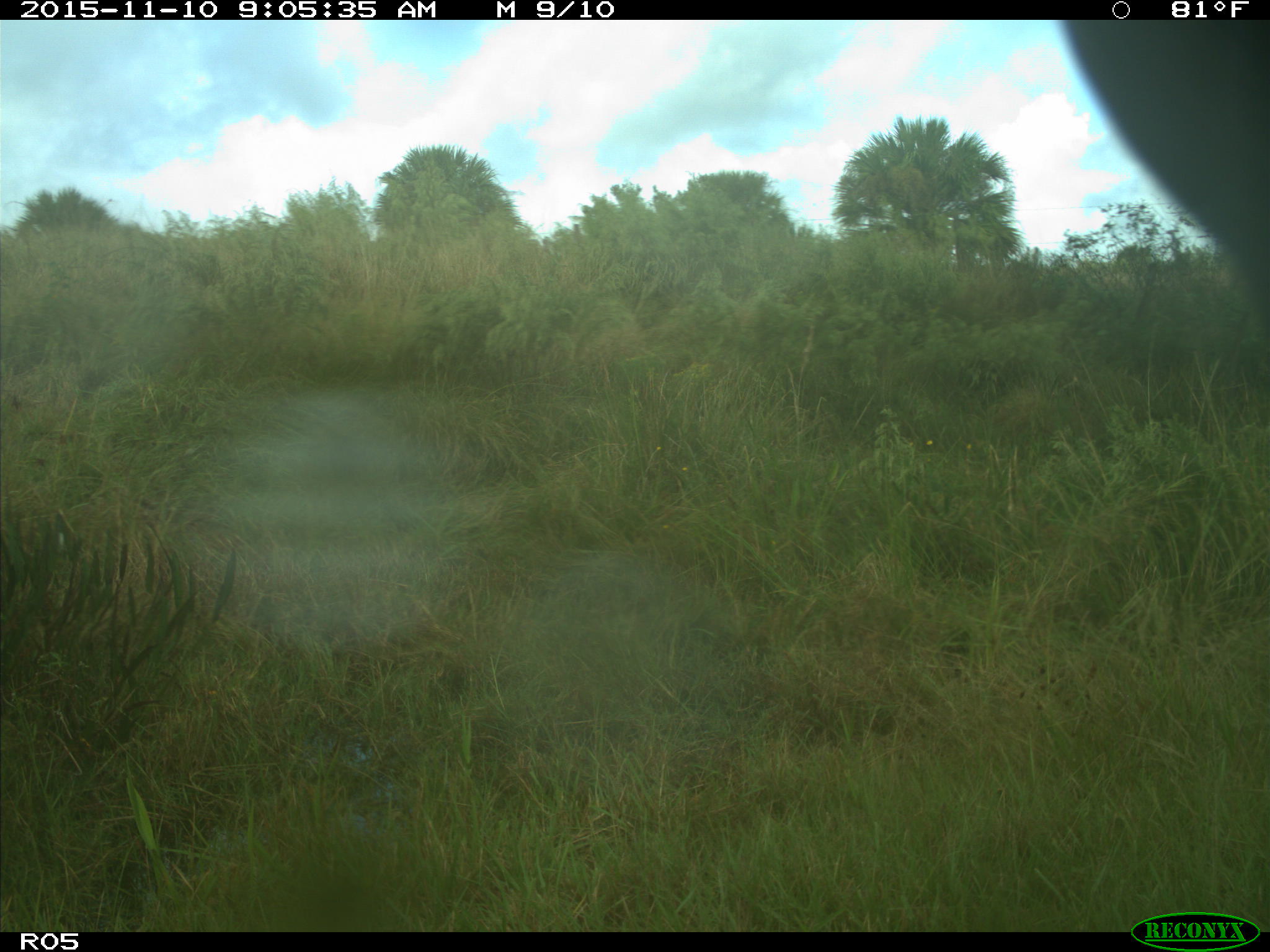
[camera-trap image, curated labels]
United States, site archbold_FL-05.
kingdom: Animalia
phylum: Chordata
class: Mammalia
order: Artiodactyla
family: Bovidae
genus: Bos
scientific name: Bos taurus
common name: domestic cow